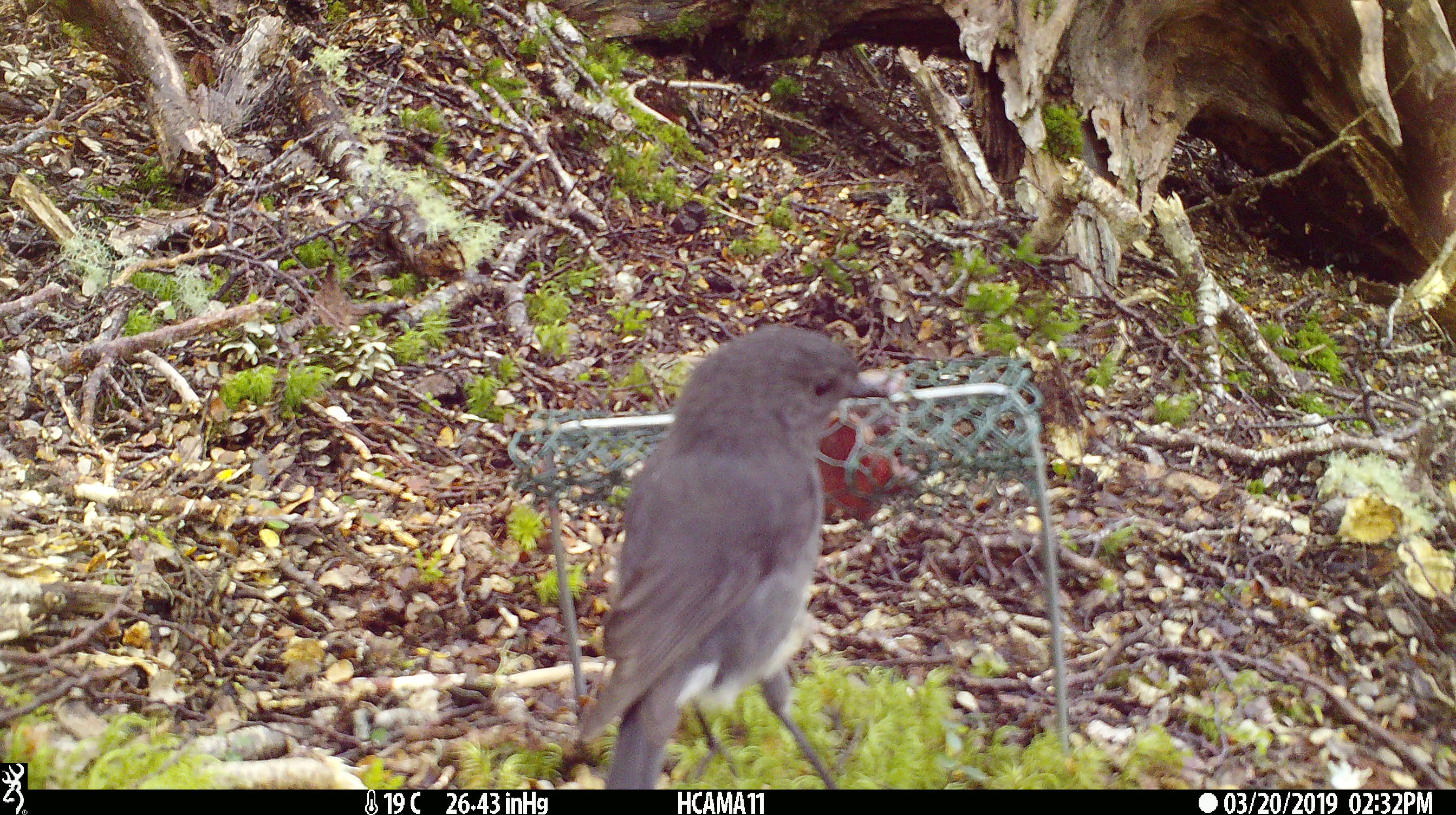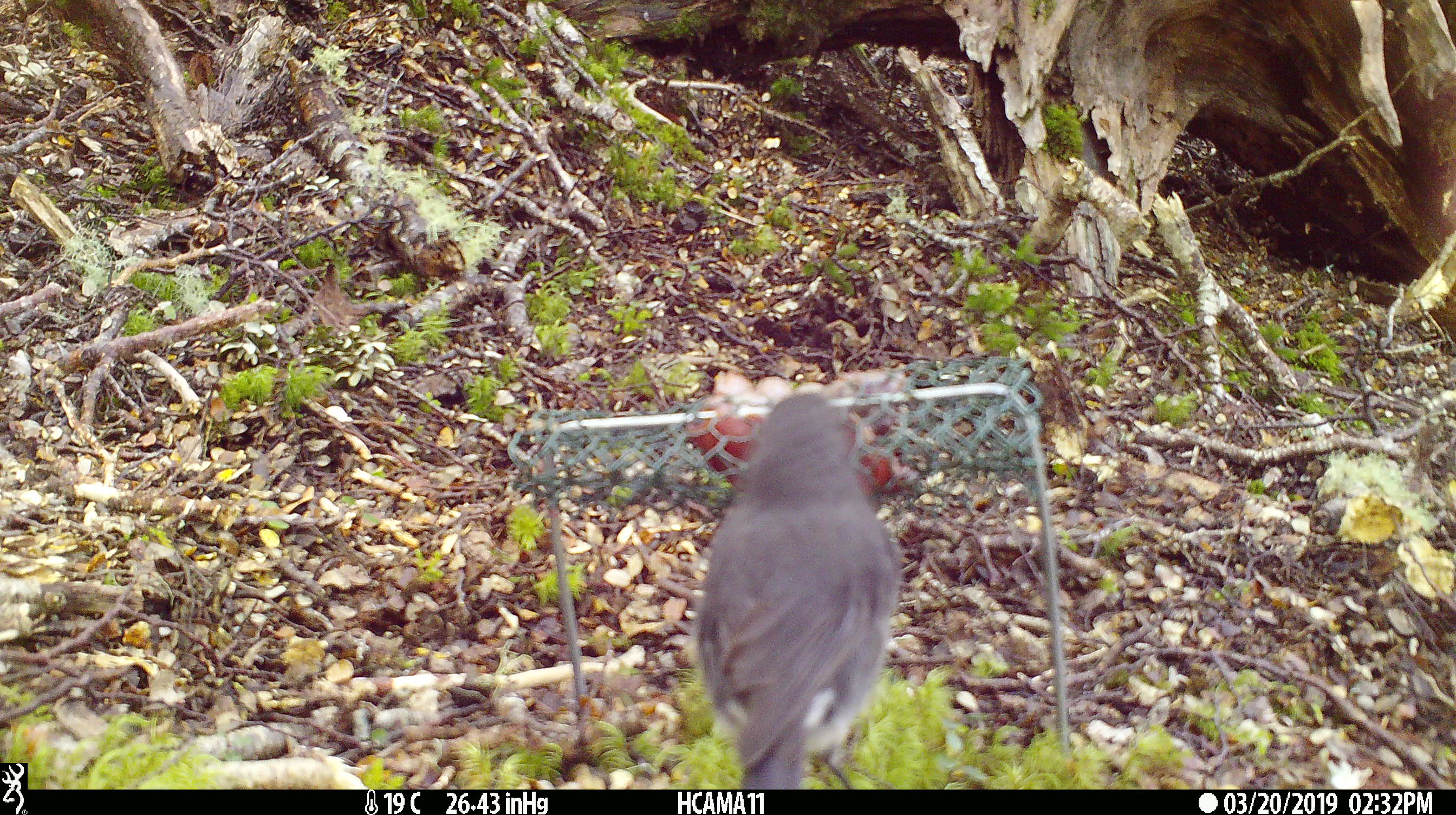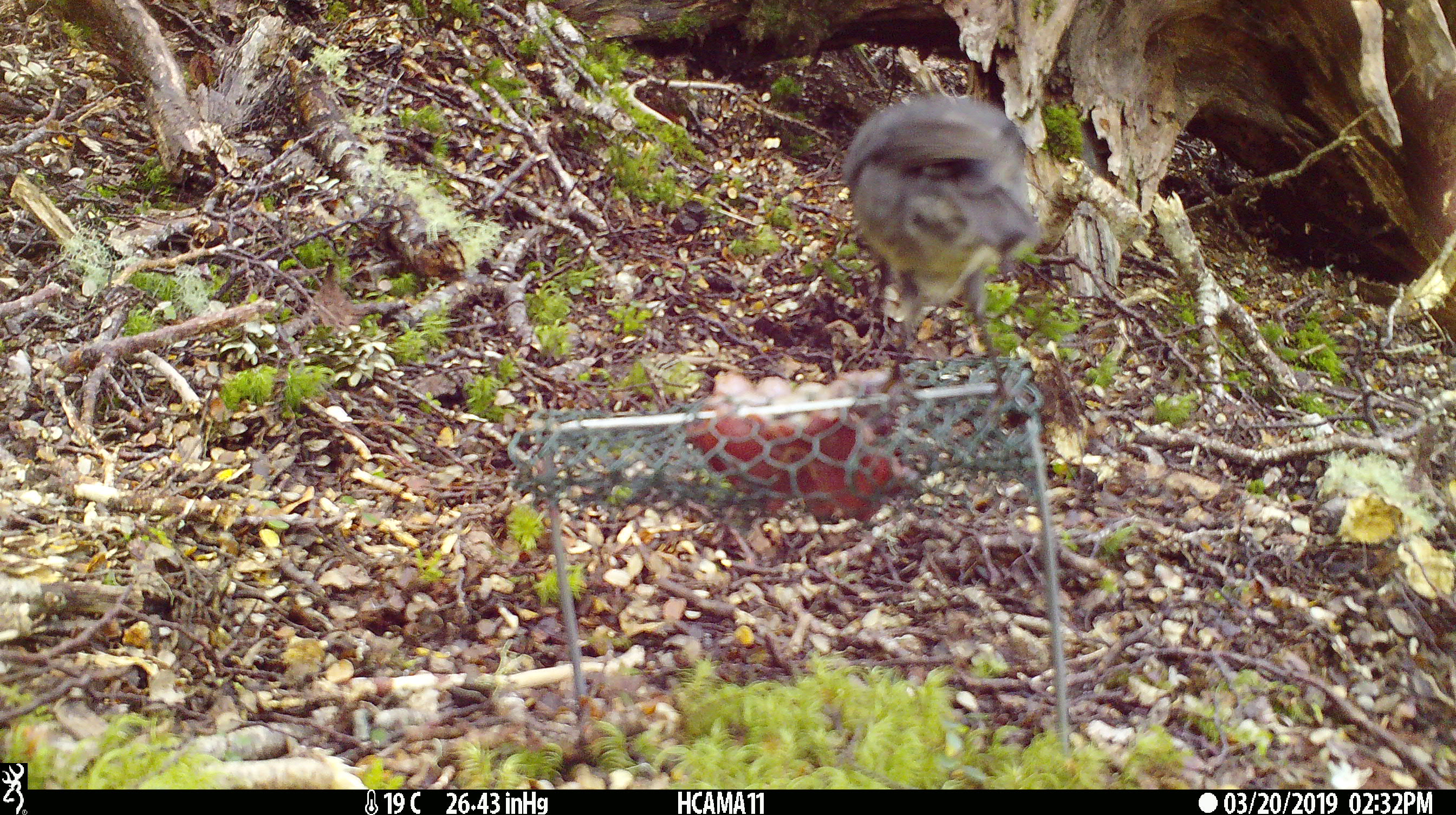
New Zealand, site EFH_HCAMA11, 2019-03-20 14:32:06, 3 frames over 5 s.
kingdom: Animalia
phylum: Chordata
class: Aves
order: Passeriformes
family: Petroicidae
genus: Petroica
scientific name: Petroica australis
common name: new zealand robin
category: robin